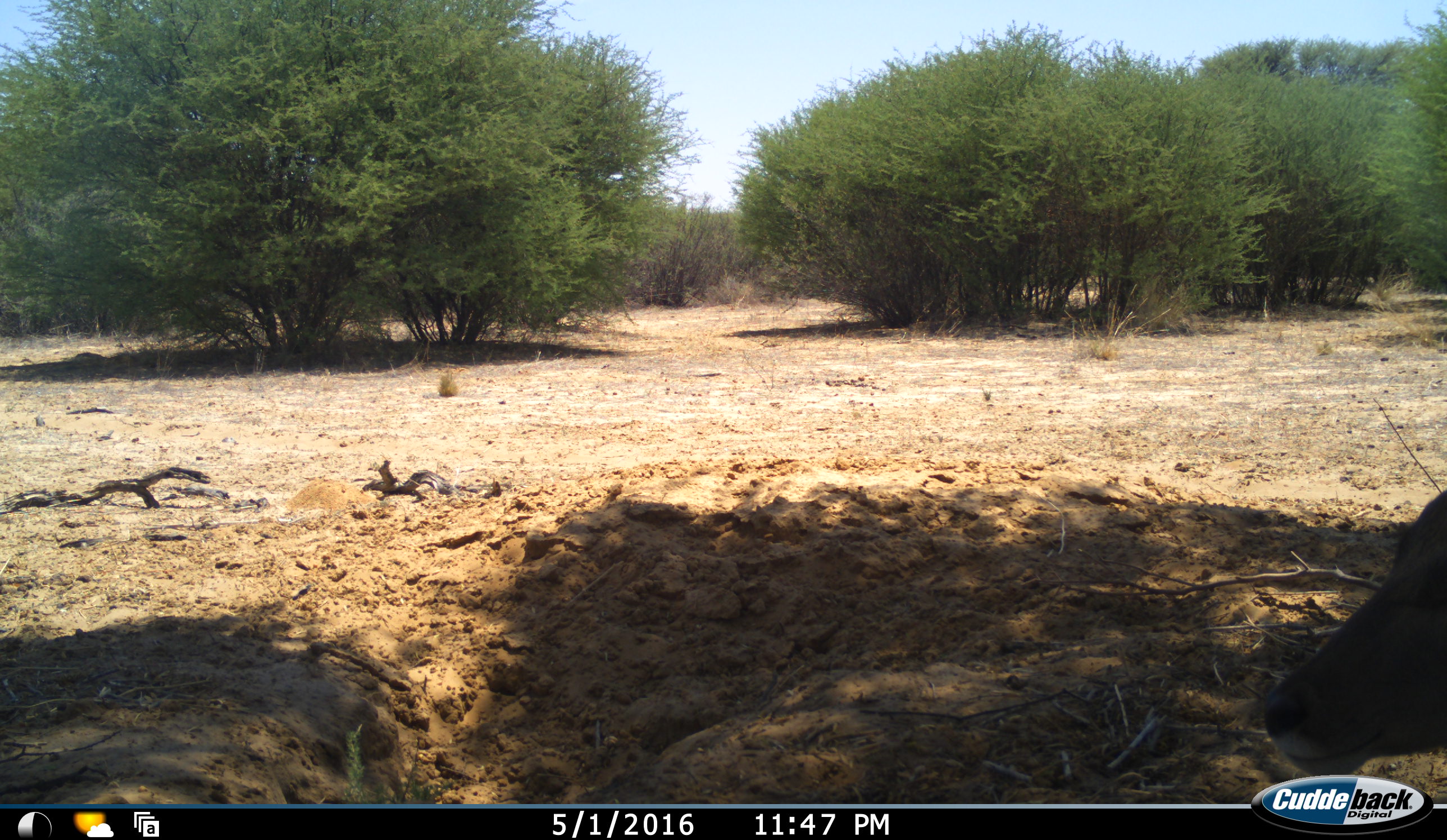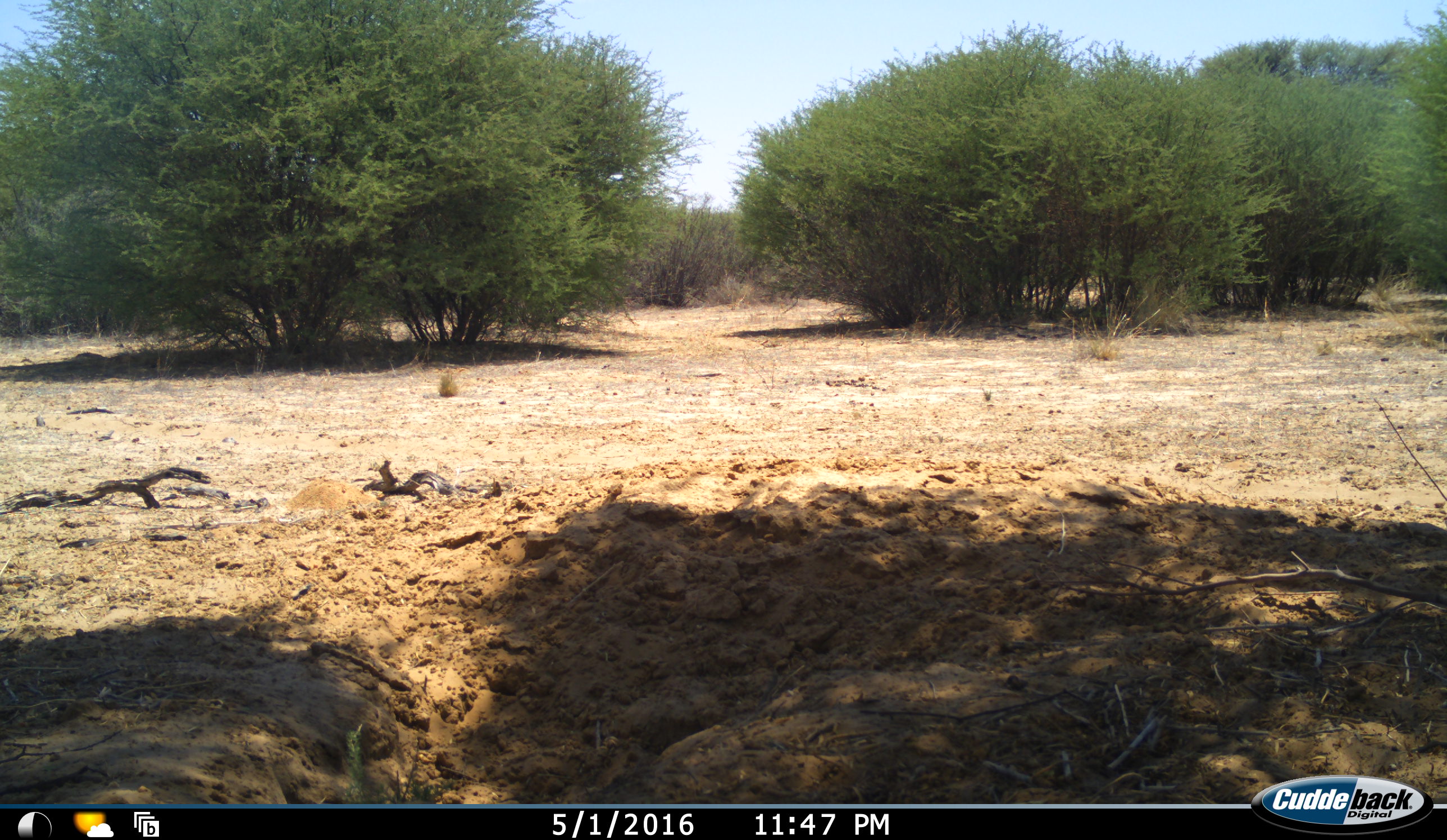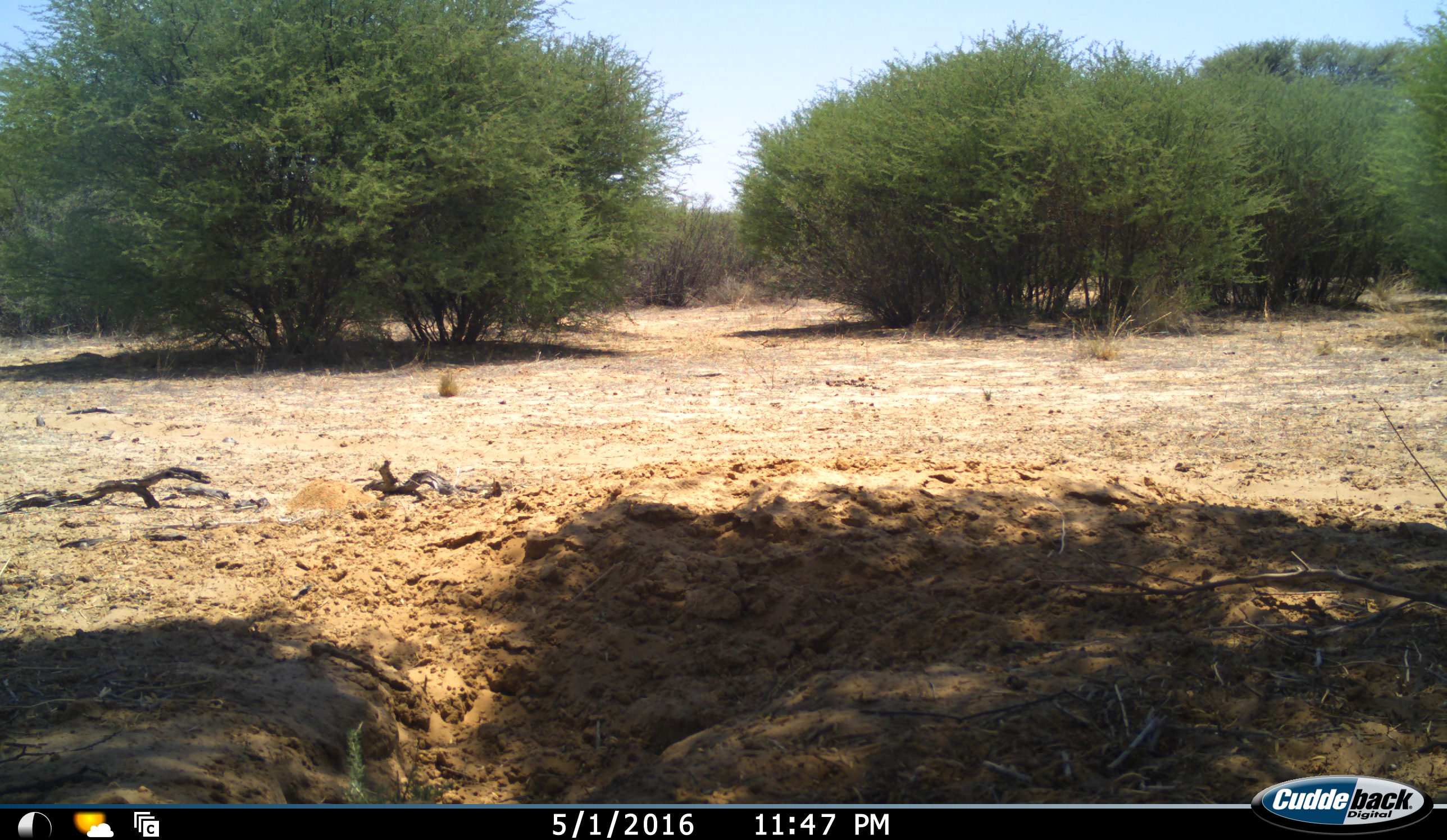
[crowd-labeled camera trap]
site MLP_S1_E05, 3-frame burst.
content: unidentified animal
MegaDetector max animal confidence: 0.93